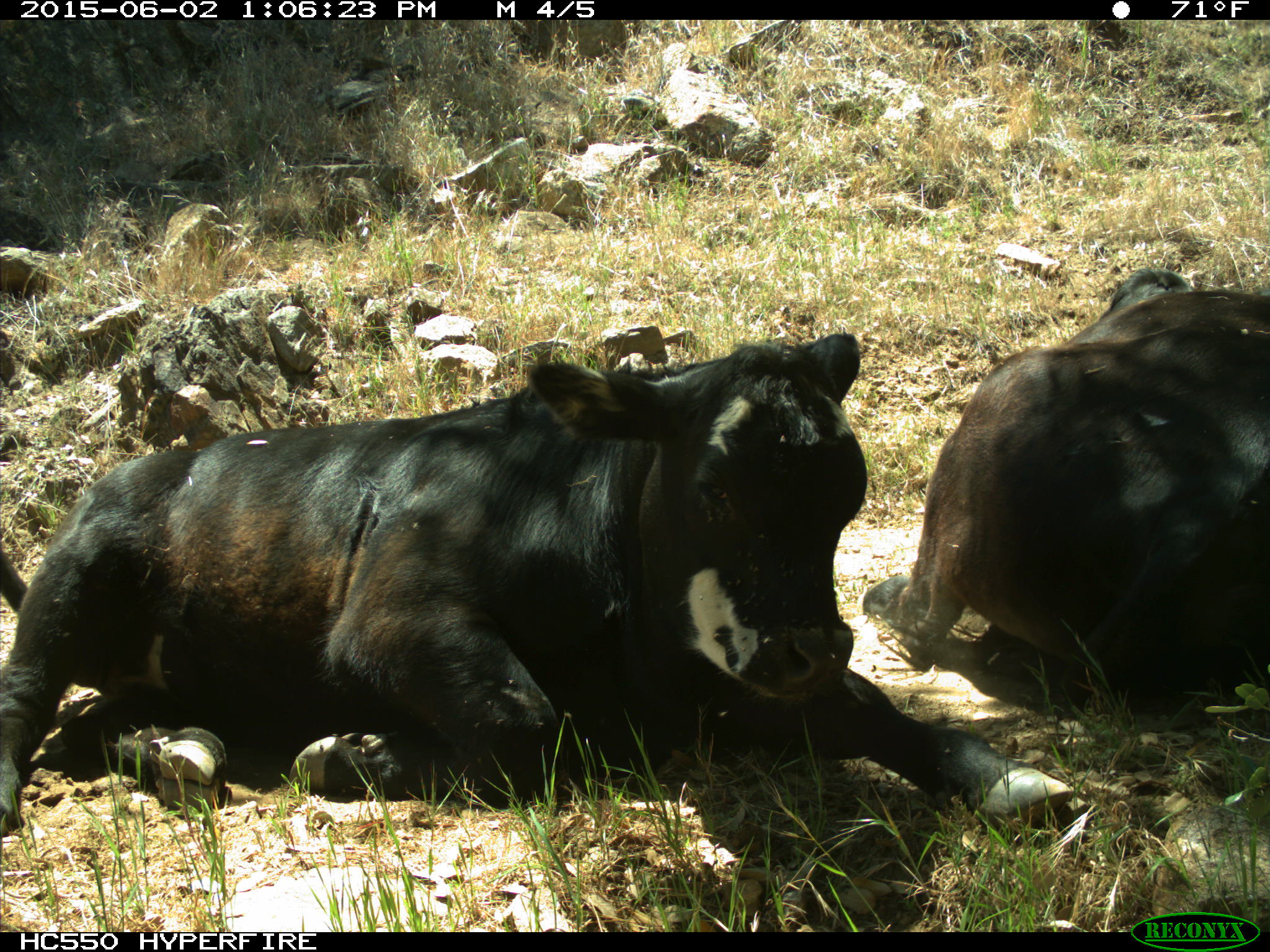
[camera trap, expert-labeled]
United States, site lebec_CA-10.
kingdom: Animalia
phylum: Chordata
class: Mammalia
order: Artiodactyla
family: Bovidae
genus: Bos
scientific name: Bos taurus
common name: domestic cow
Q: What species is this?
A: Bos taurus (domestic cow).